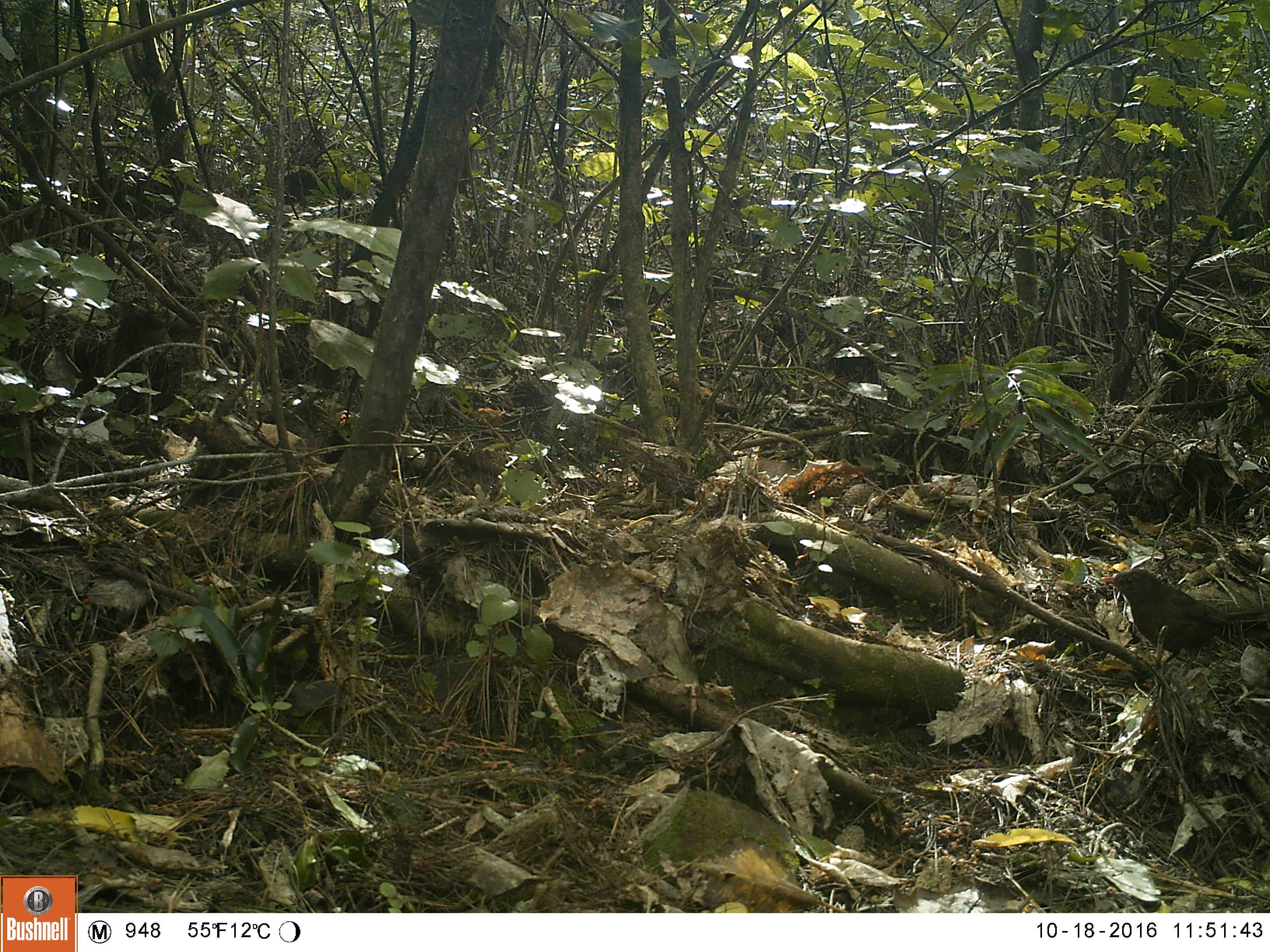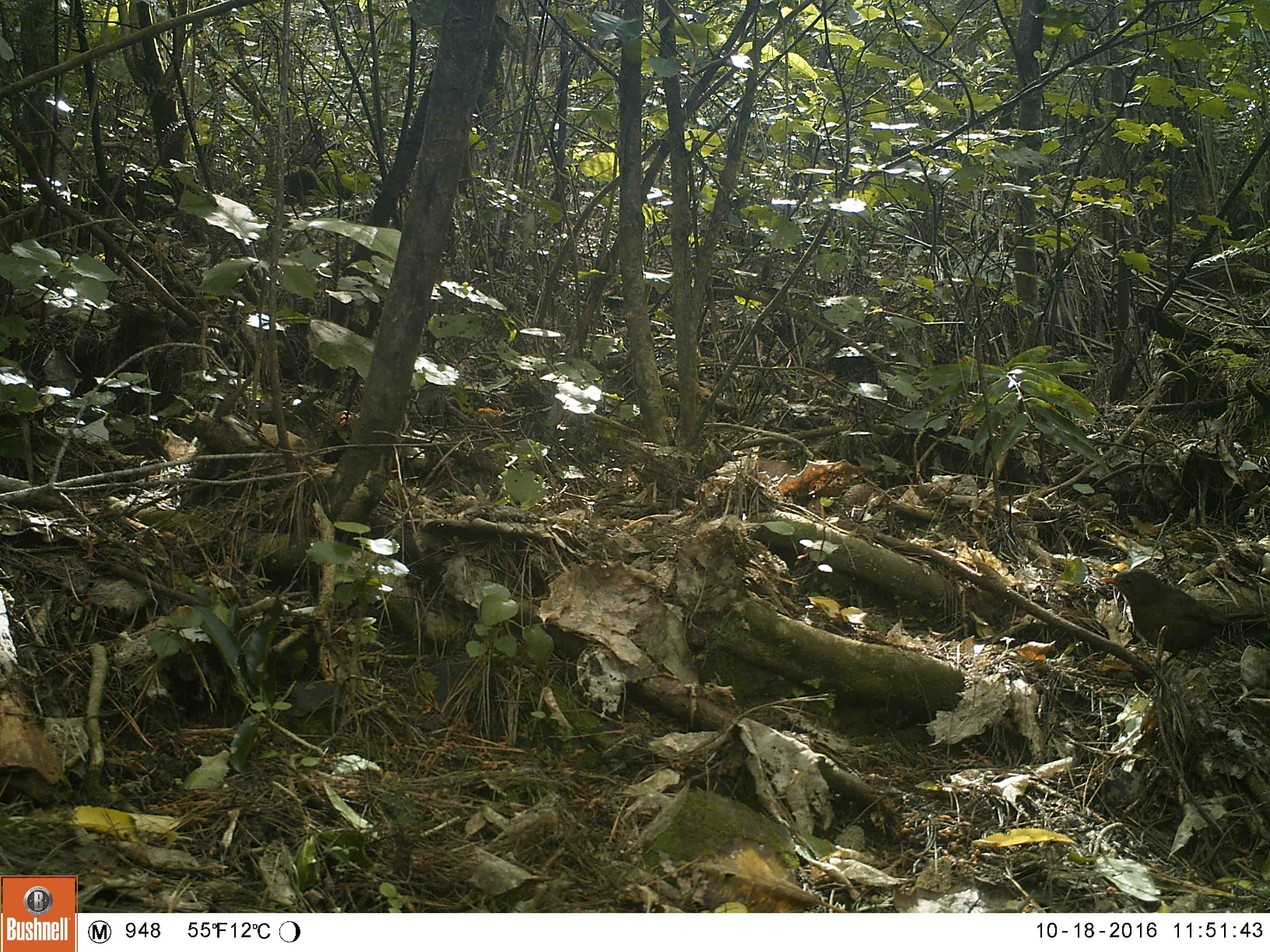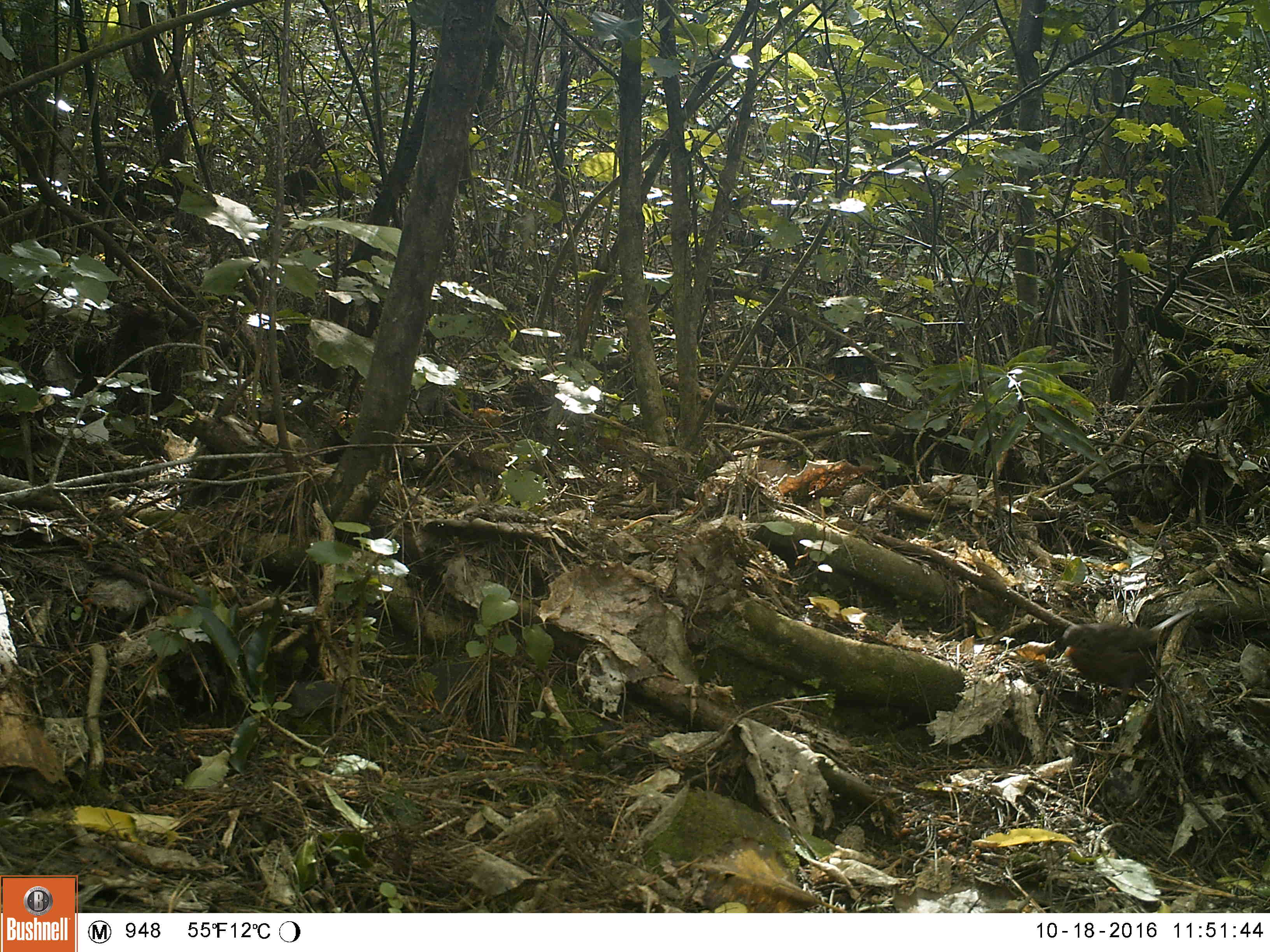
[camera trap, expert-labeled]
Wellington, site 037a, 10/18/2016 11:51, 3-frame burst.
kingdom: Animalia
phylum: Chordata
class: Aves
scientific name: Aves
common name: bird